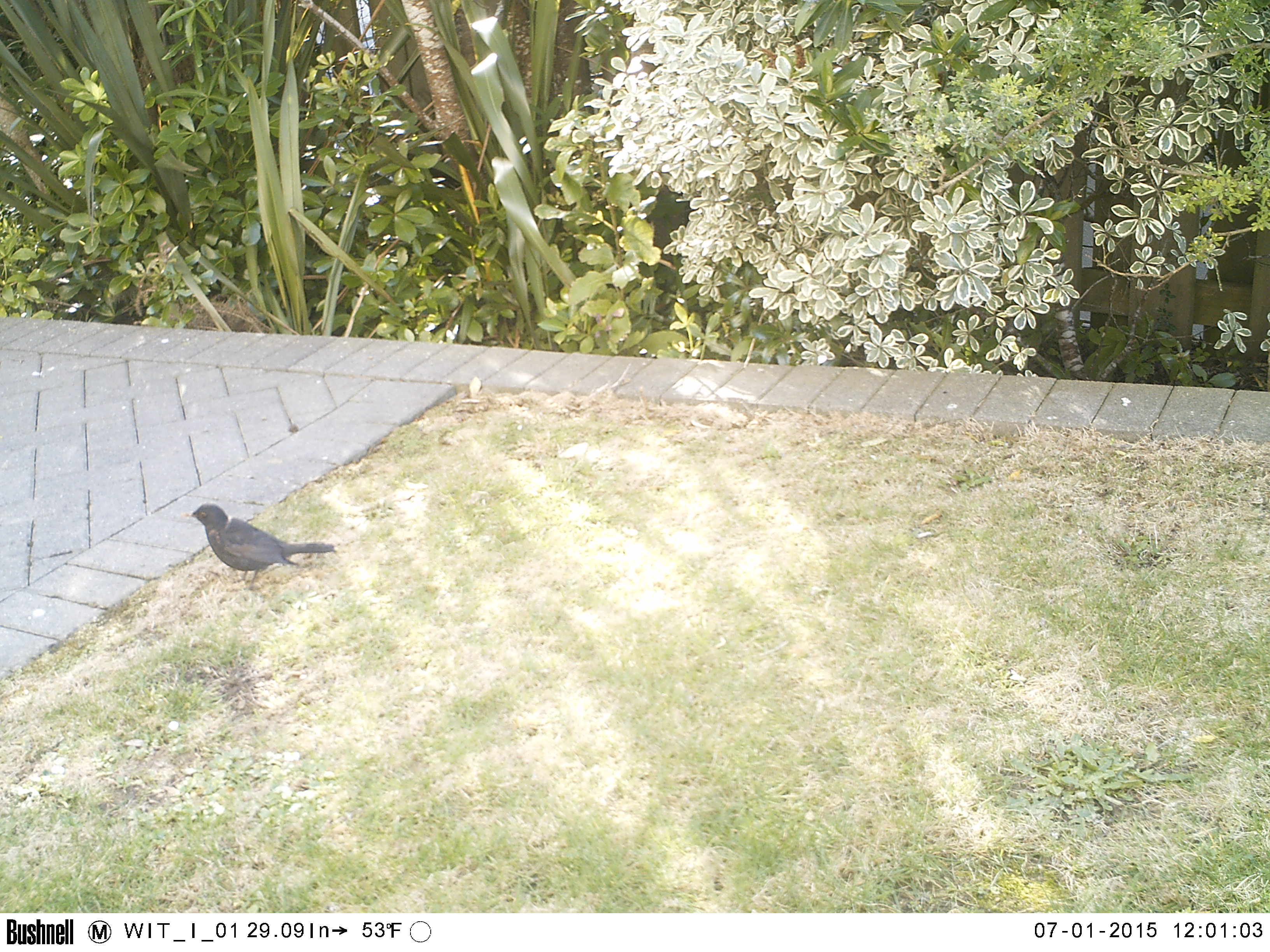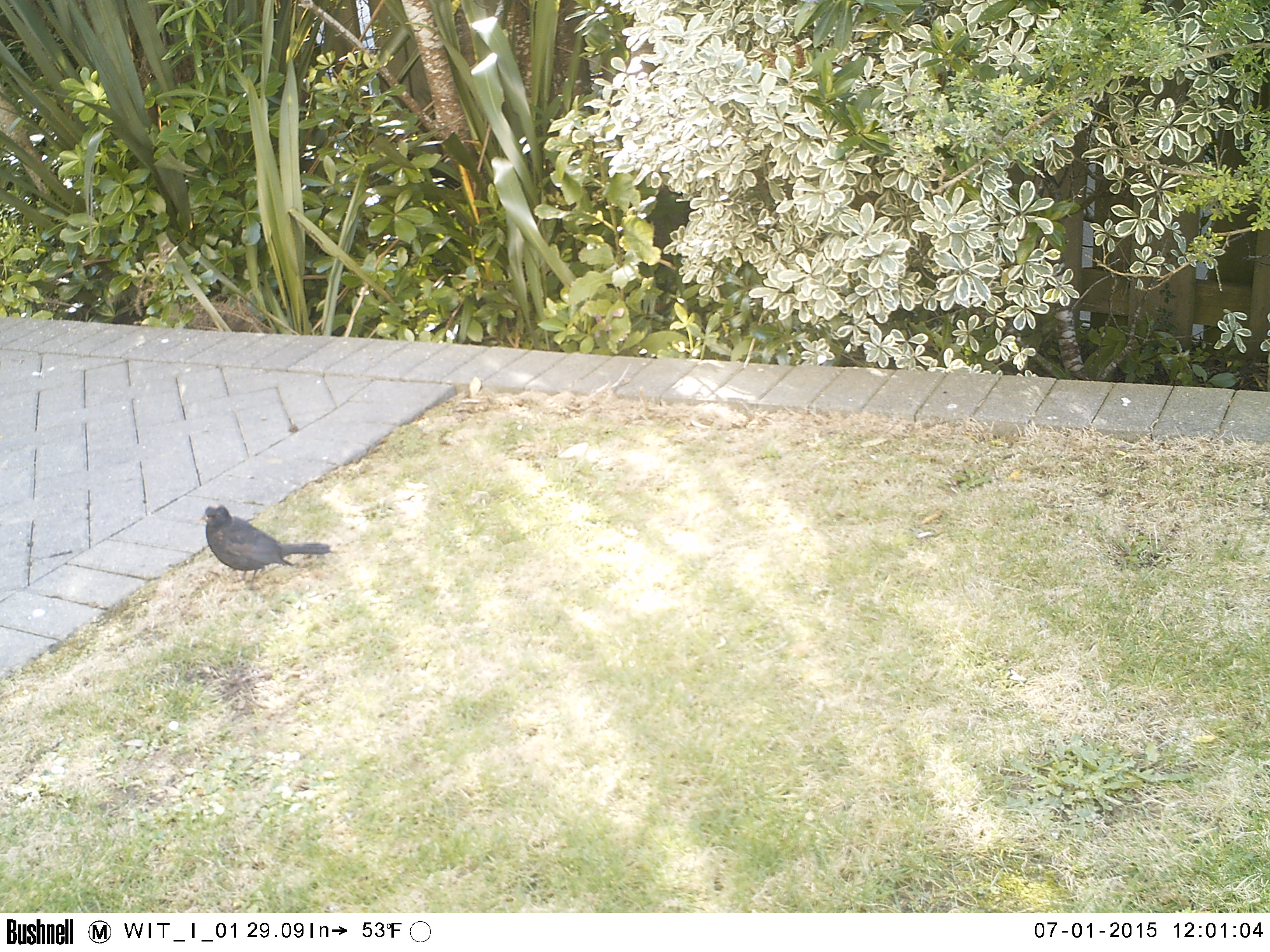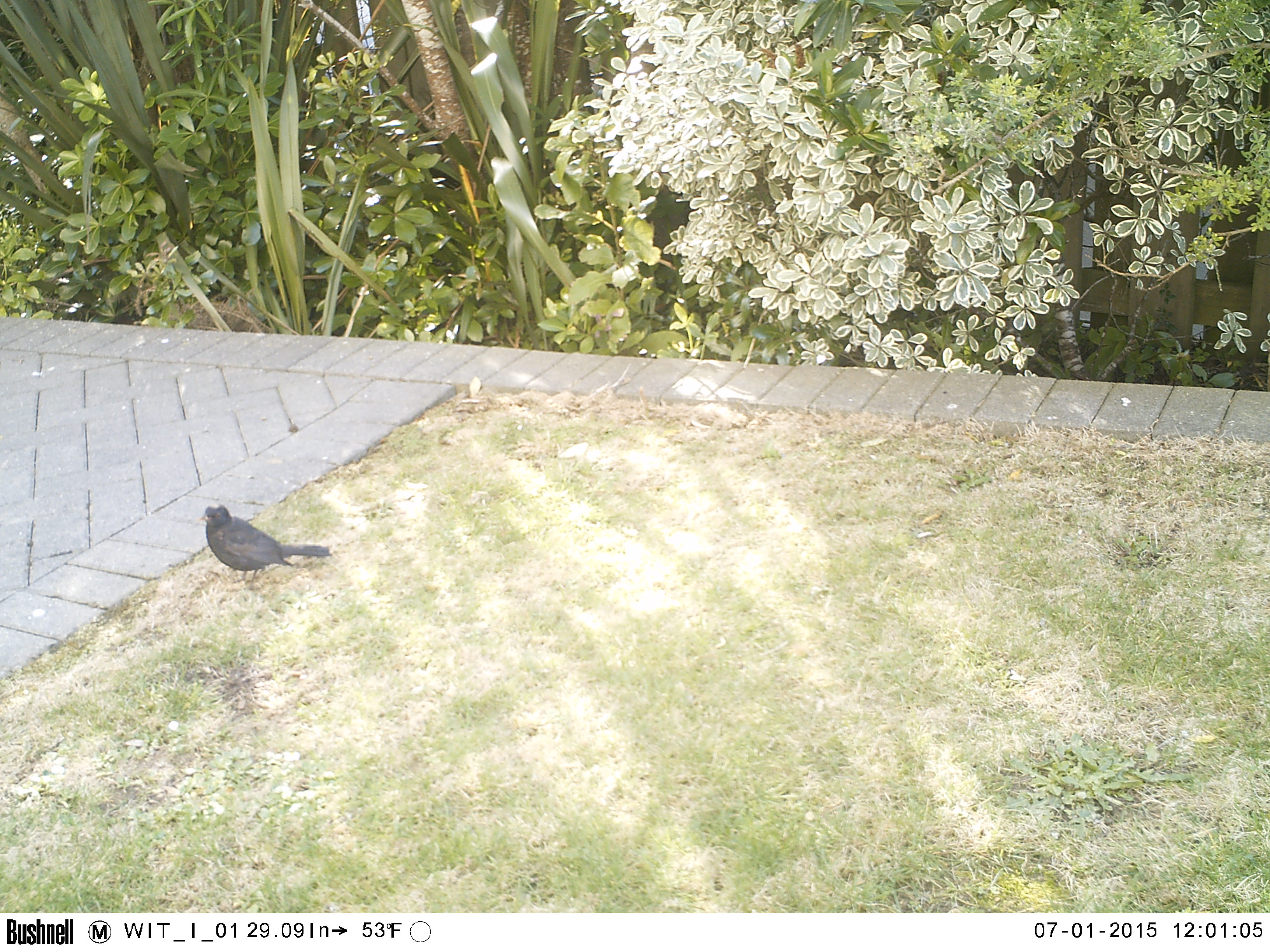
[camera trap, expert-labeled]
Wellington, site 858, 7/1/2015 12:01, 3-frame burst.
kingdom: Animalia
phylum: Chordata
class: Aves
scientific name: Aves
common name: bird